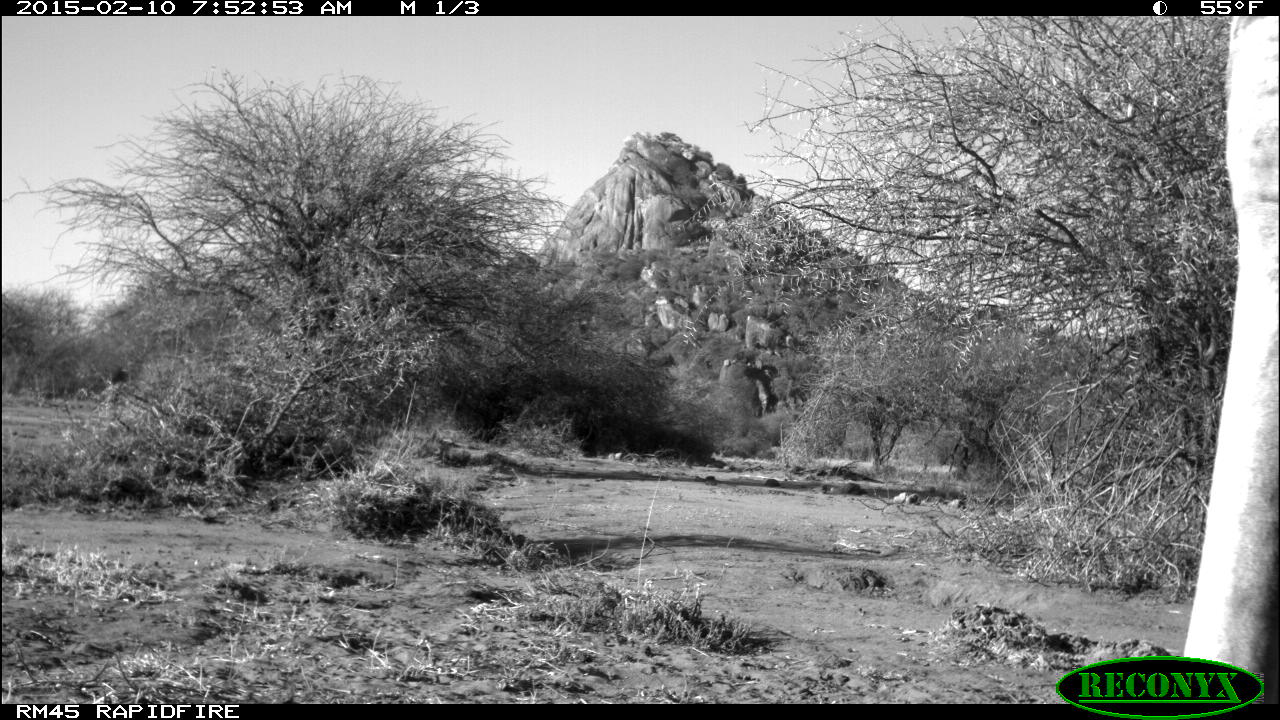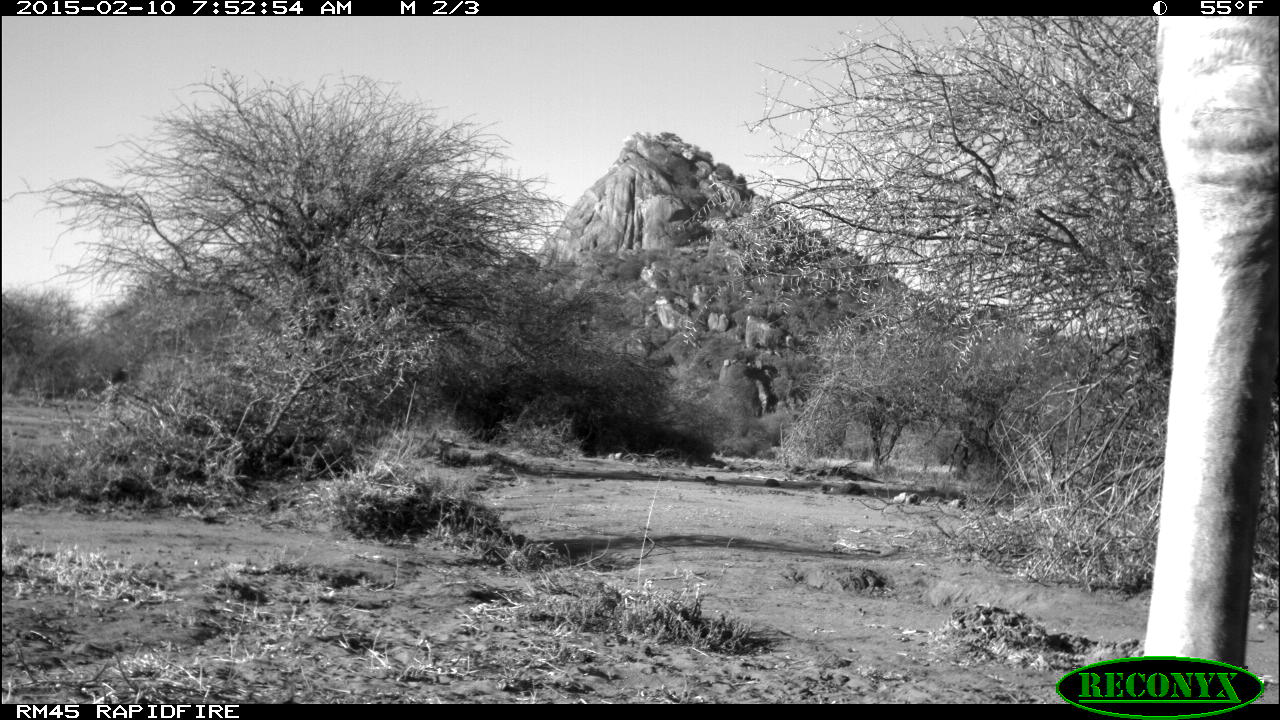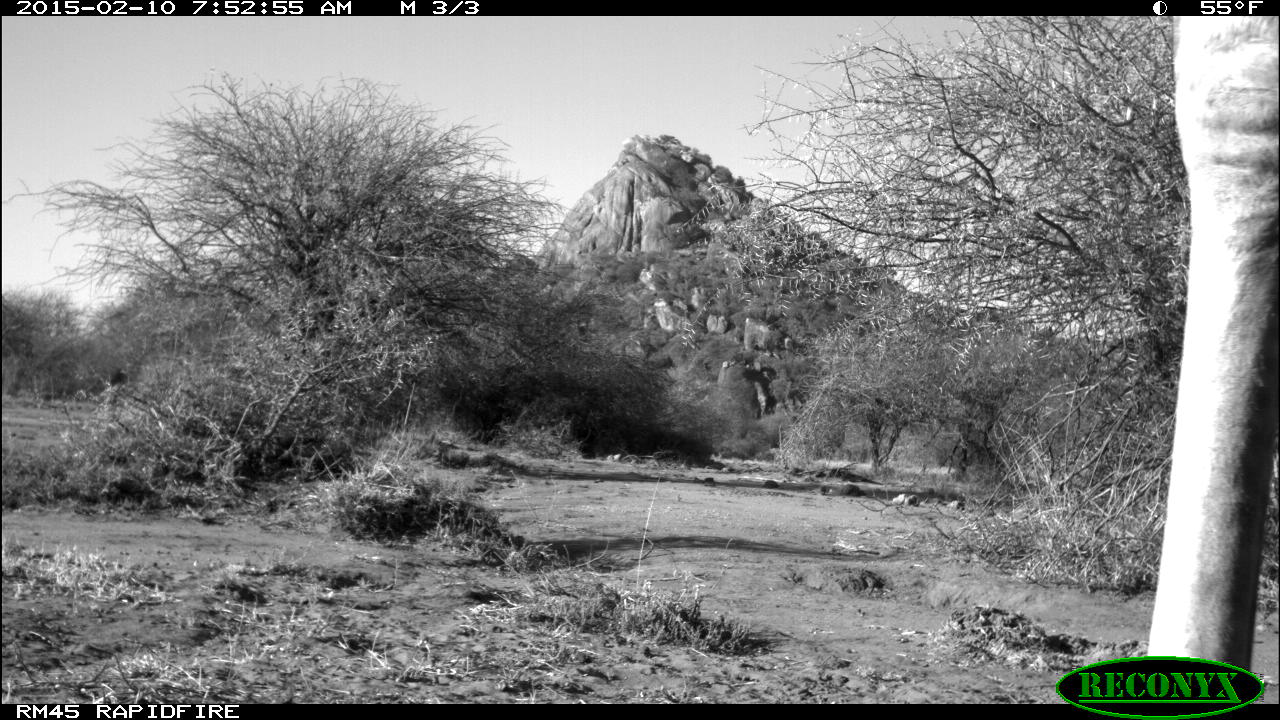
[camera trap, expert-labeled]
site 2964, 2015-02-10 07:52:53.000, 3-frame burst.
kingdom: Animalia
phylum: Chordata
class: Mammalia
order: Artiodactyla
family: Giraffidae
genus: Giraffa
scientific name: Giraffa camelopardalis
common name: giraffe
Giraffa camelopardalis (giraffe), count 1.